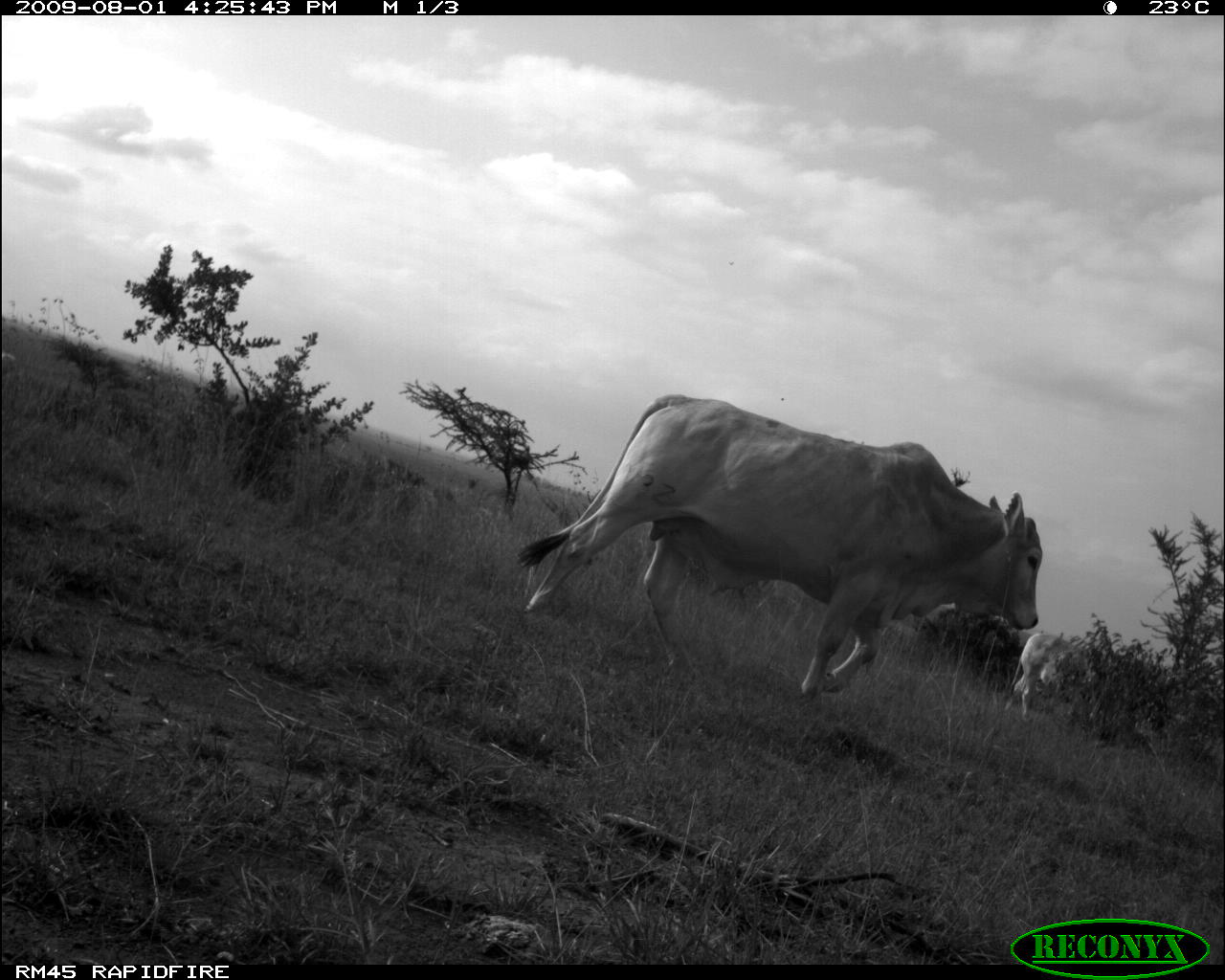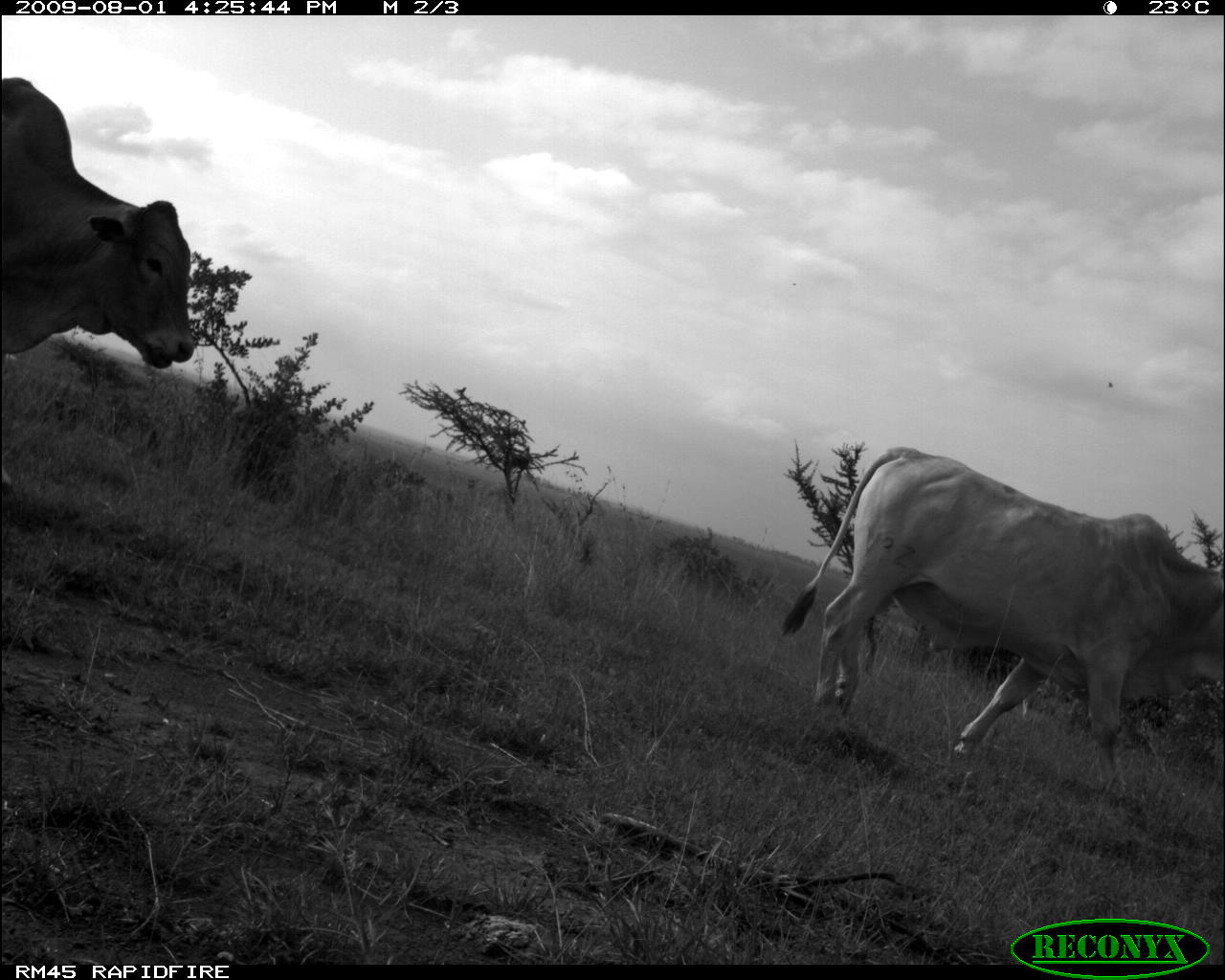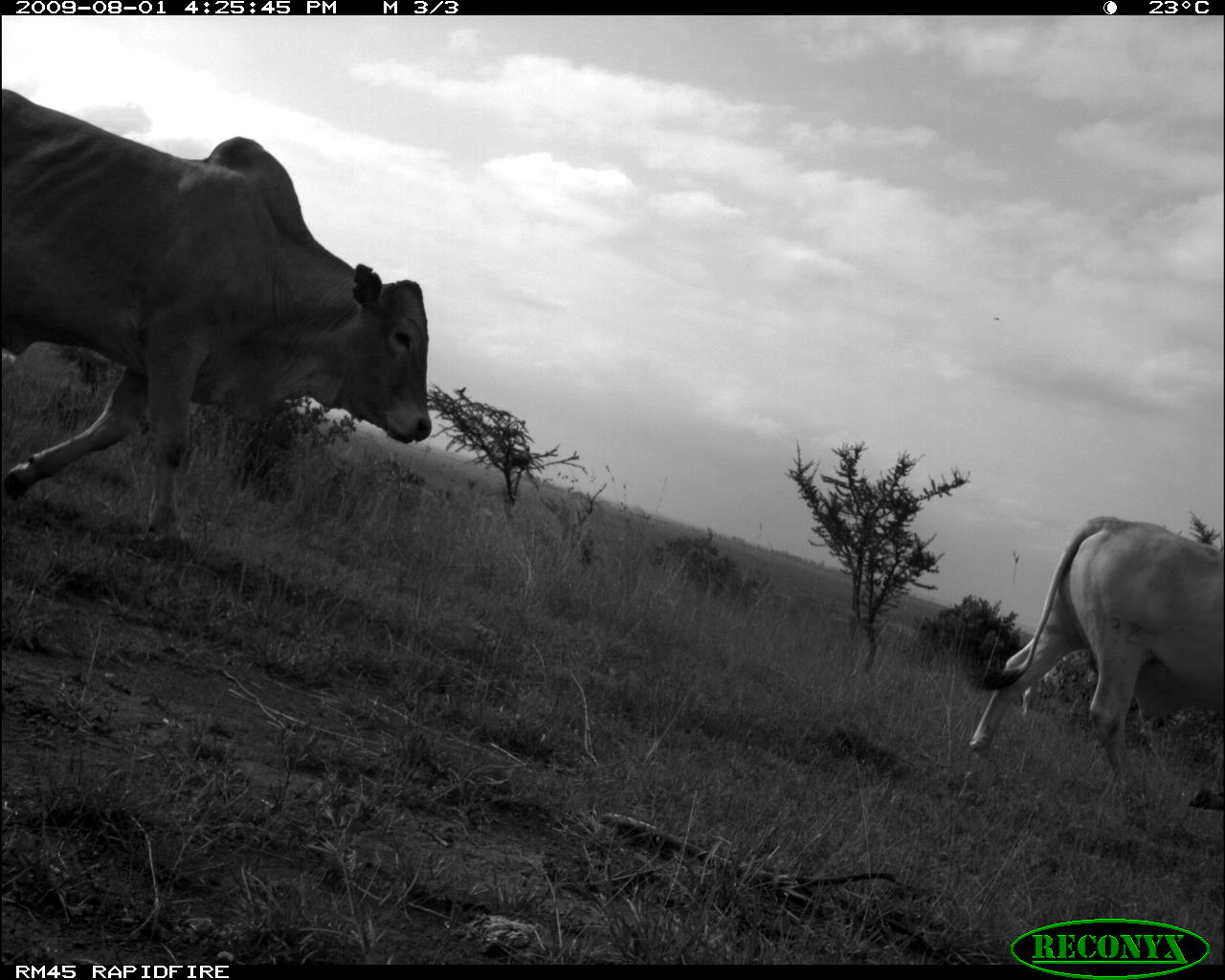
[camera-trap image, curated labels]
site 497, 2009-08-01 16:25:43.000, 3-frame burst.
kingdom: Animalia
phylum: Chordata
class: Mammalia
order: Artiodactyla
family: Bovidae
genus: Tragelaphus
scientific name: Tragelaphus oryx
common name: eland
Tragelaphus oryx (eland), count 2.